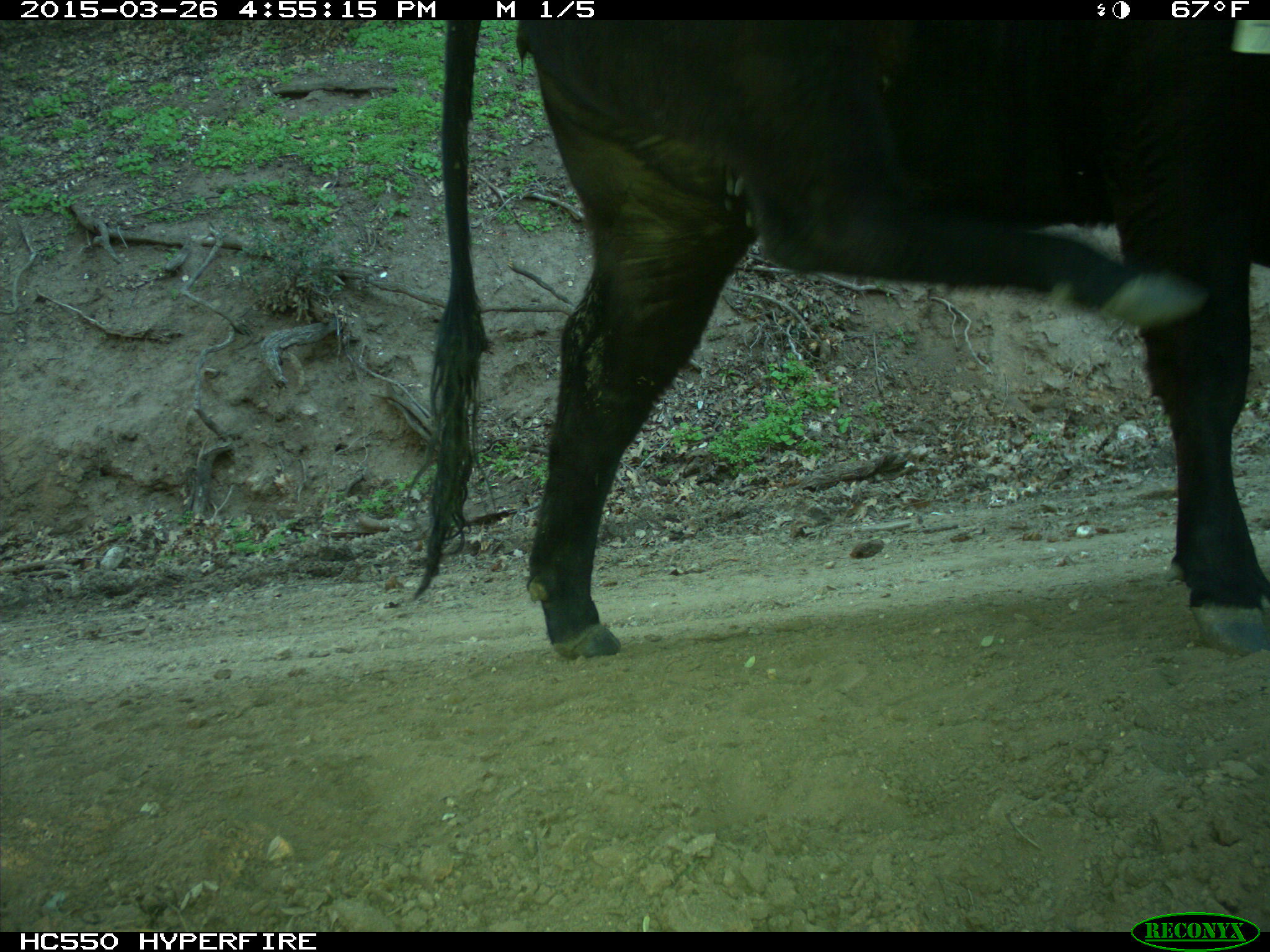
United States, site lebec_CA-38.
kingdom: Animalia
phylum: Chordata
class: Mammalia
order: Artiodactyla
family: Bovidae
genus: Bos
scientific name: Bos taurus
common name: domestic cow